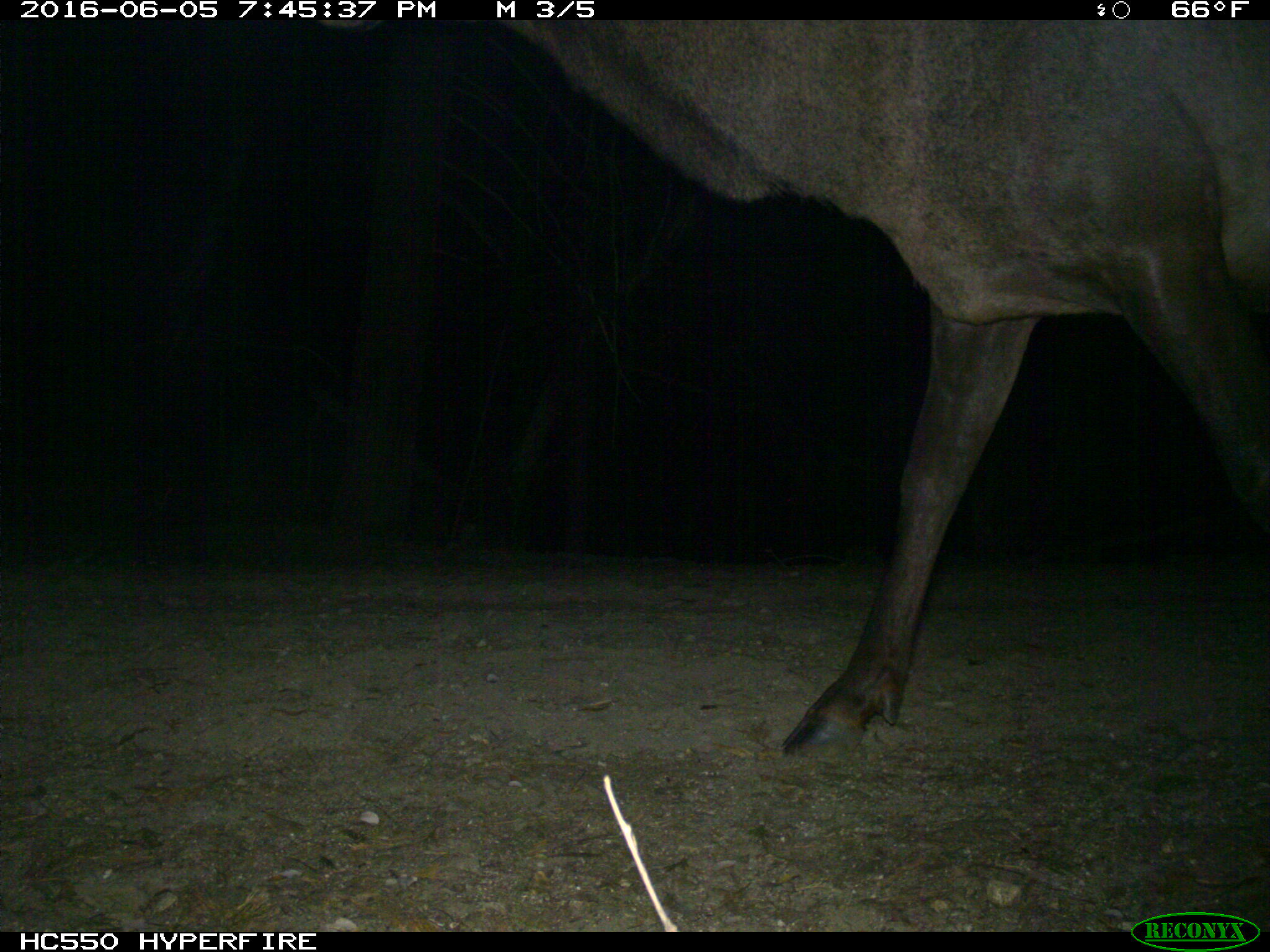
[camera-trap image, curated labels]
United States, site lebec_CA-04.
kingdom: Animalia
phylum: Chordata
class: Mammalia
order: Artiodactyla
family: Cervidae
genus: Cervus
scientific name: Cervus canadensis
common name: elk